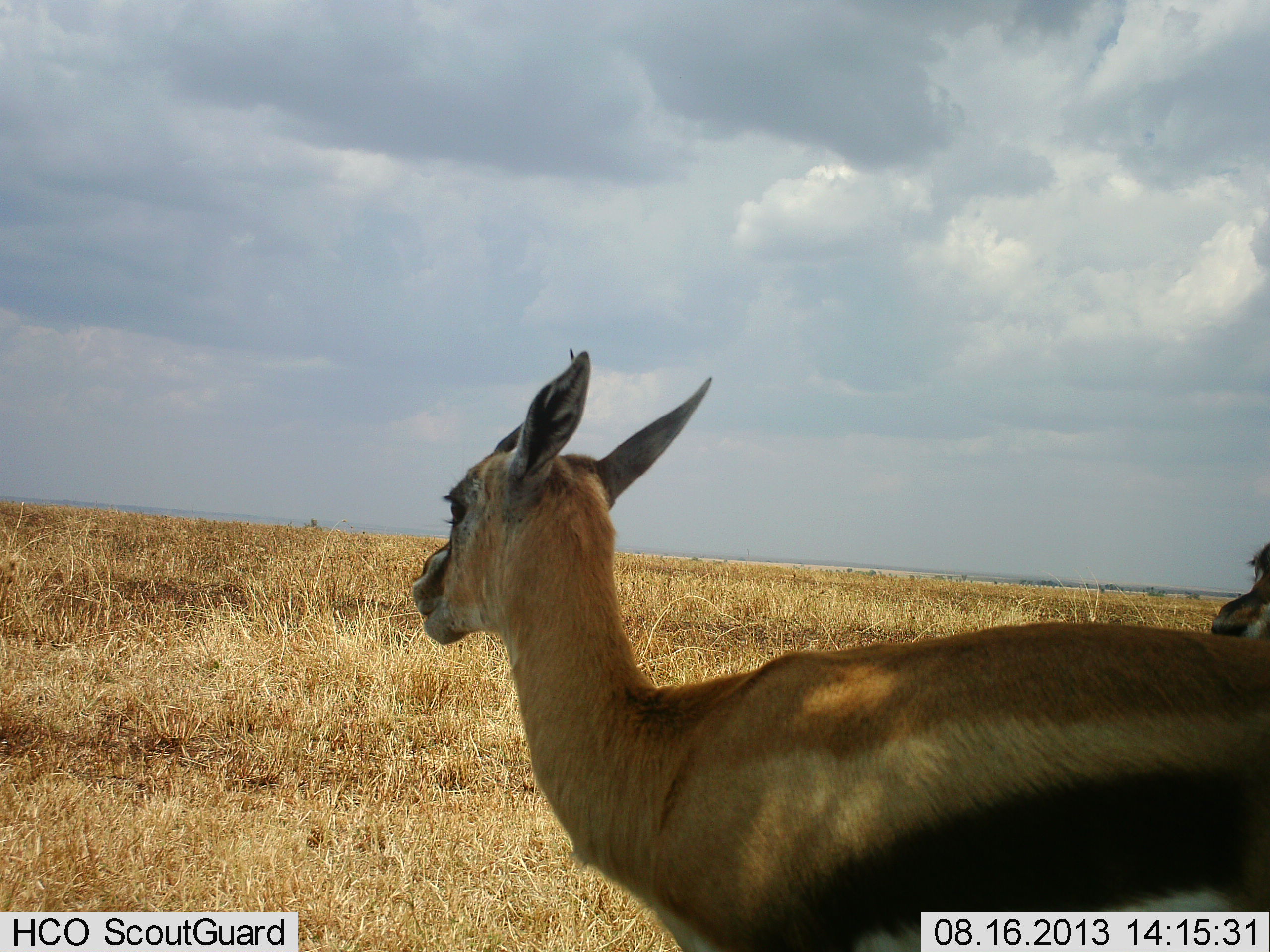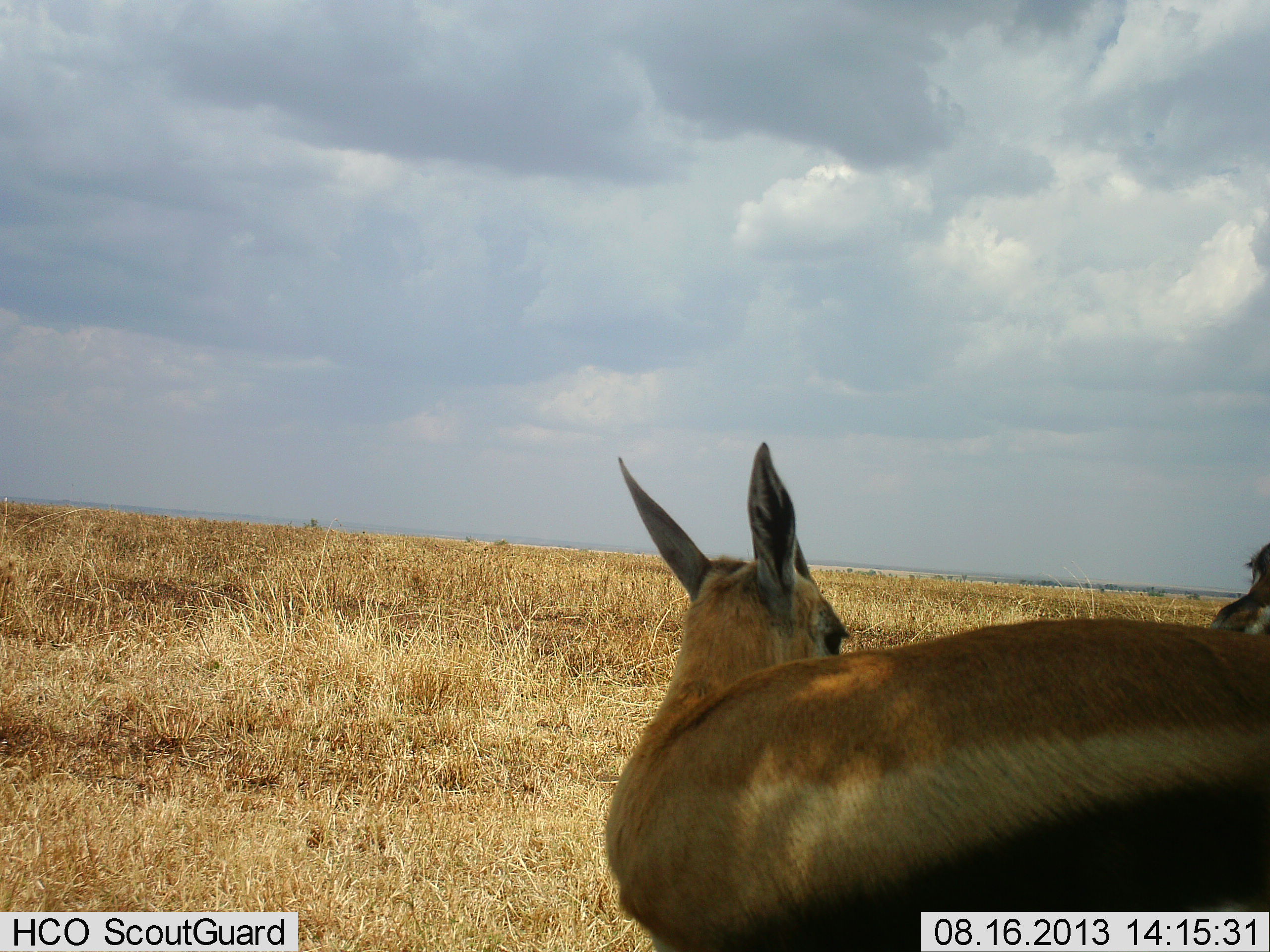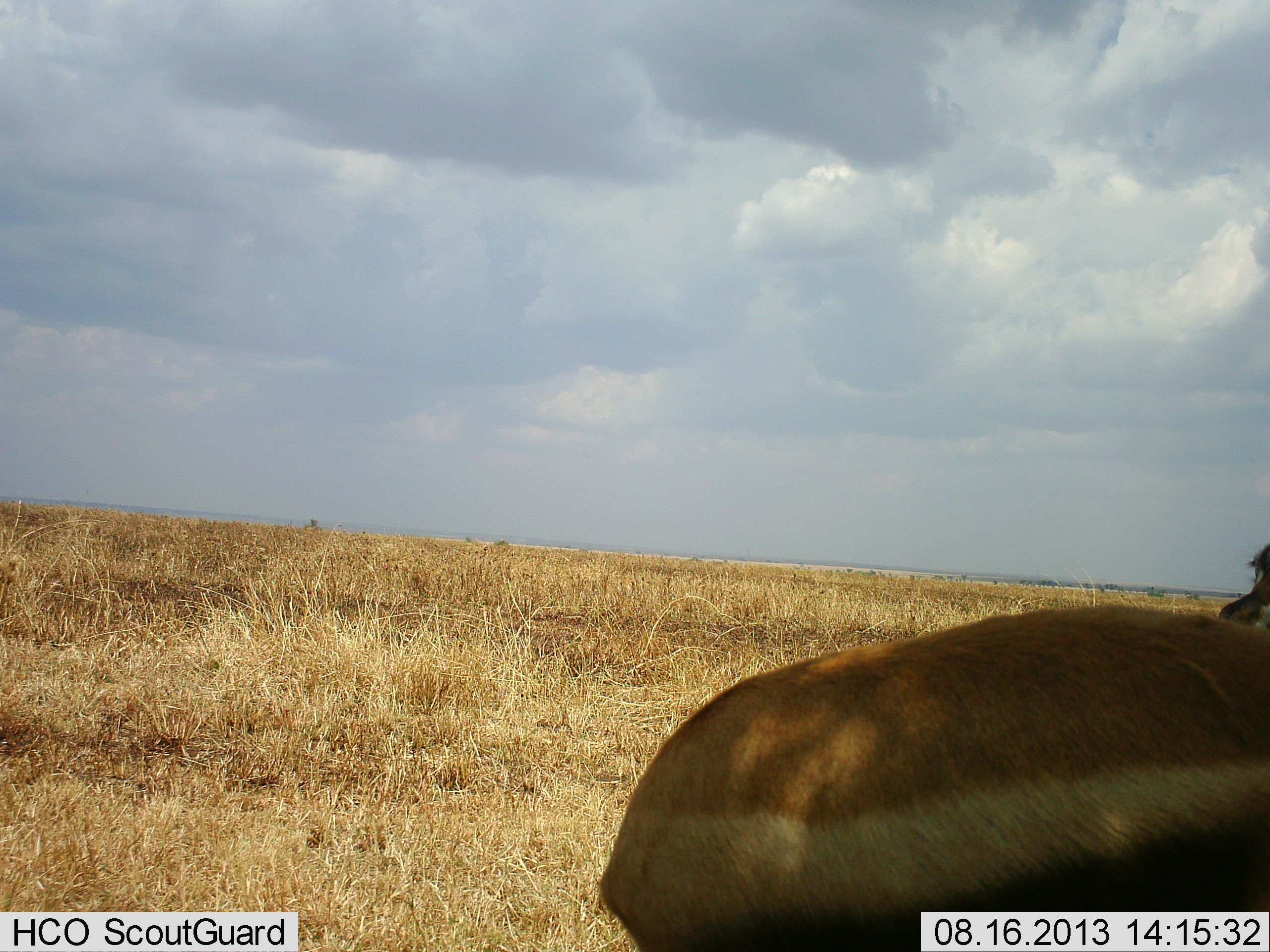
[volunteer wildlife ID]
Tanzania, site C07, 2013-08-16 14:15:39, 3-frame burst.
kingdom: Animalia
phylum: Chordata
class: Mammalia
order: Artiodactyla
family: Bovidae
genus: Eudorcas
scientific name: Eudorcas thomsonii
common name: thomson's gazelle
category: gazellethomsons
Gazellethomsons (thomson's gazelle) (Eudorcas thomsonii), count 2. Behavior (volunteer vote fractions): standing 89%, resting 7%, moving 0%, interacting 15%. Young present (vote fraction): 0%. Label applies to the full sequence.